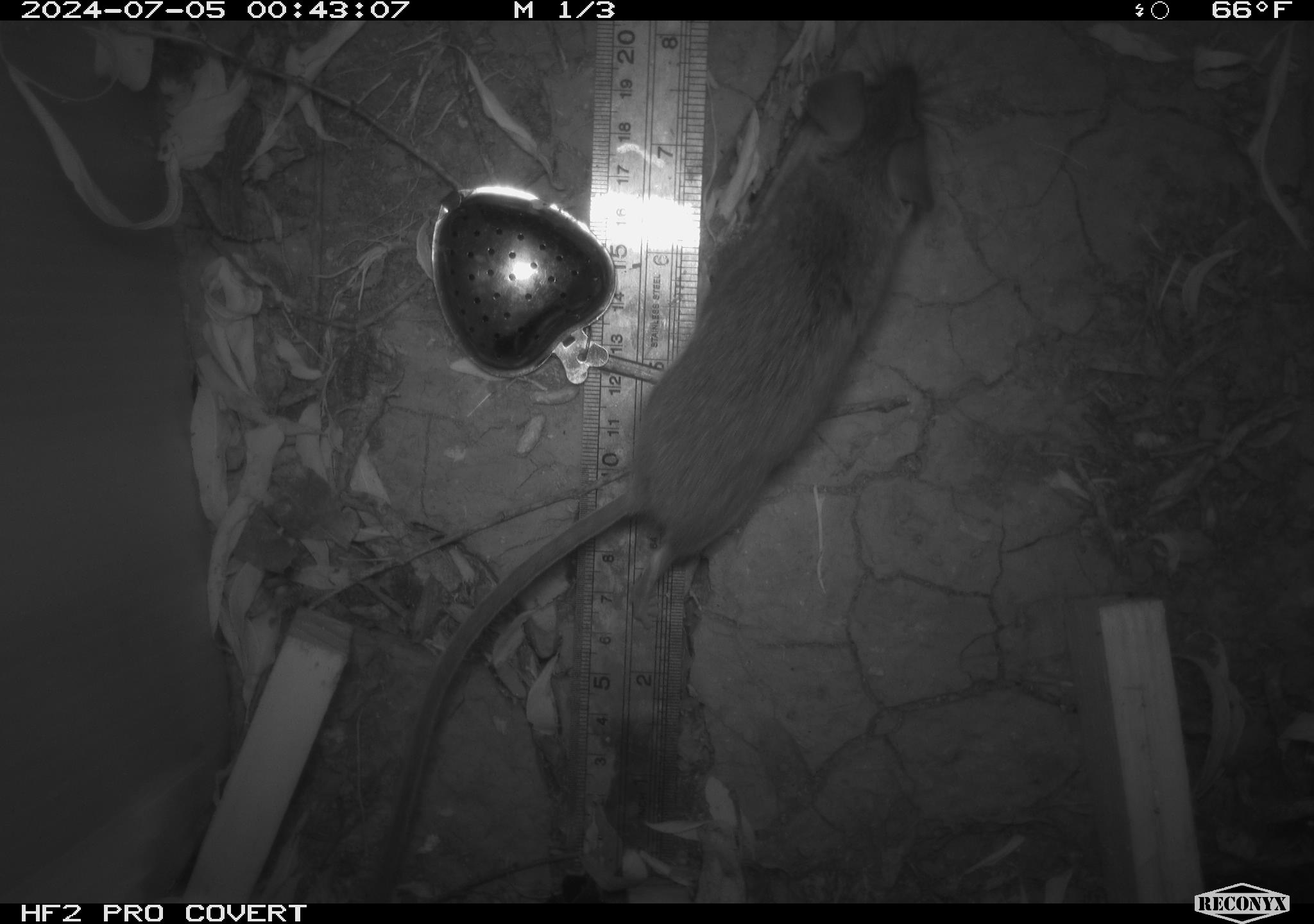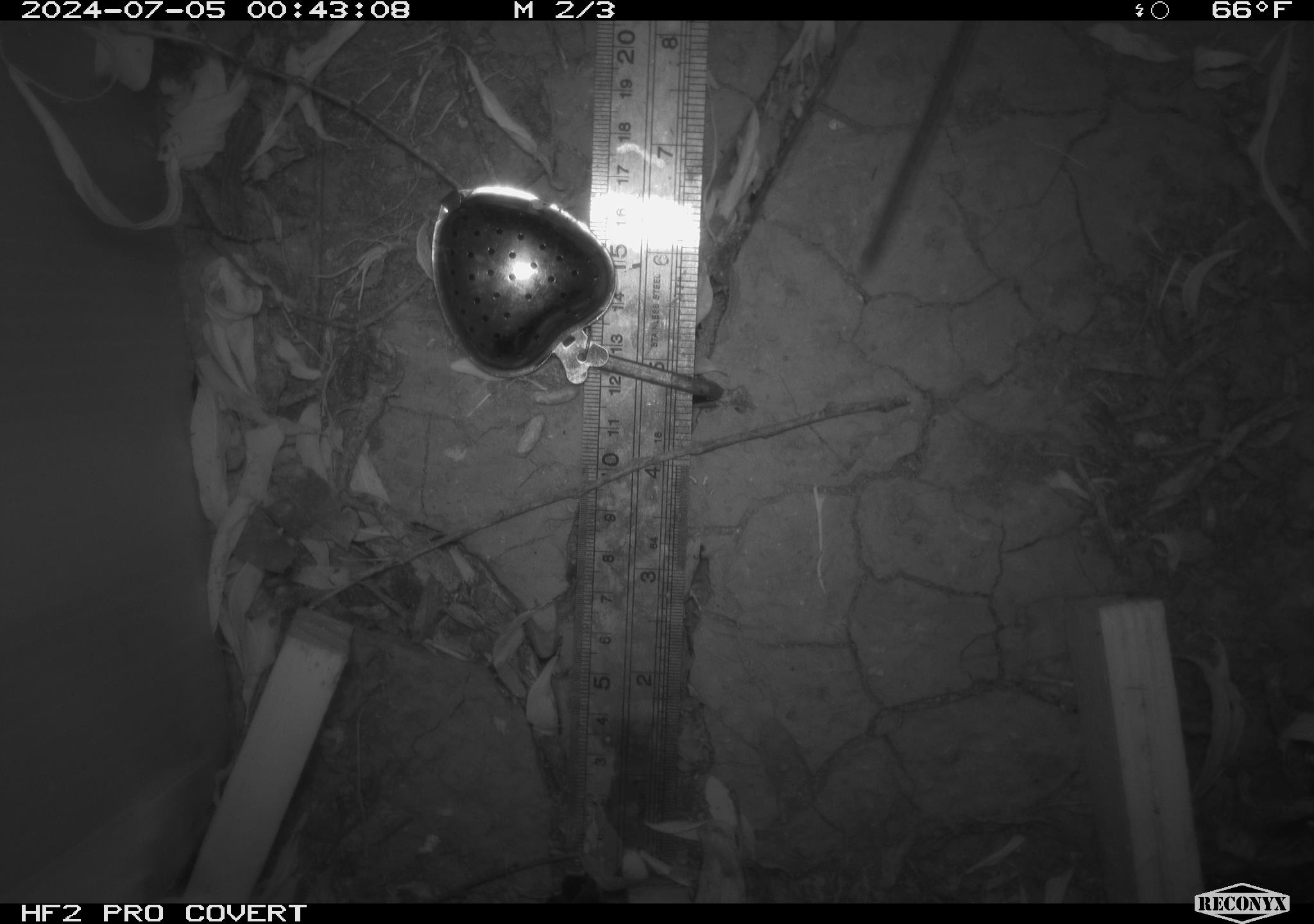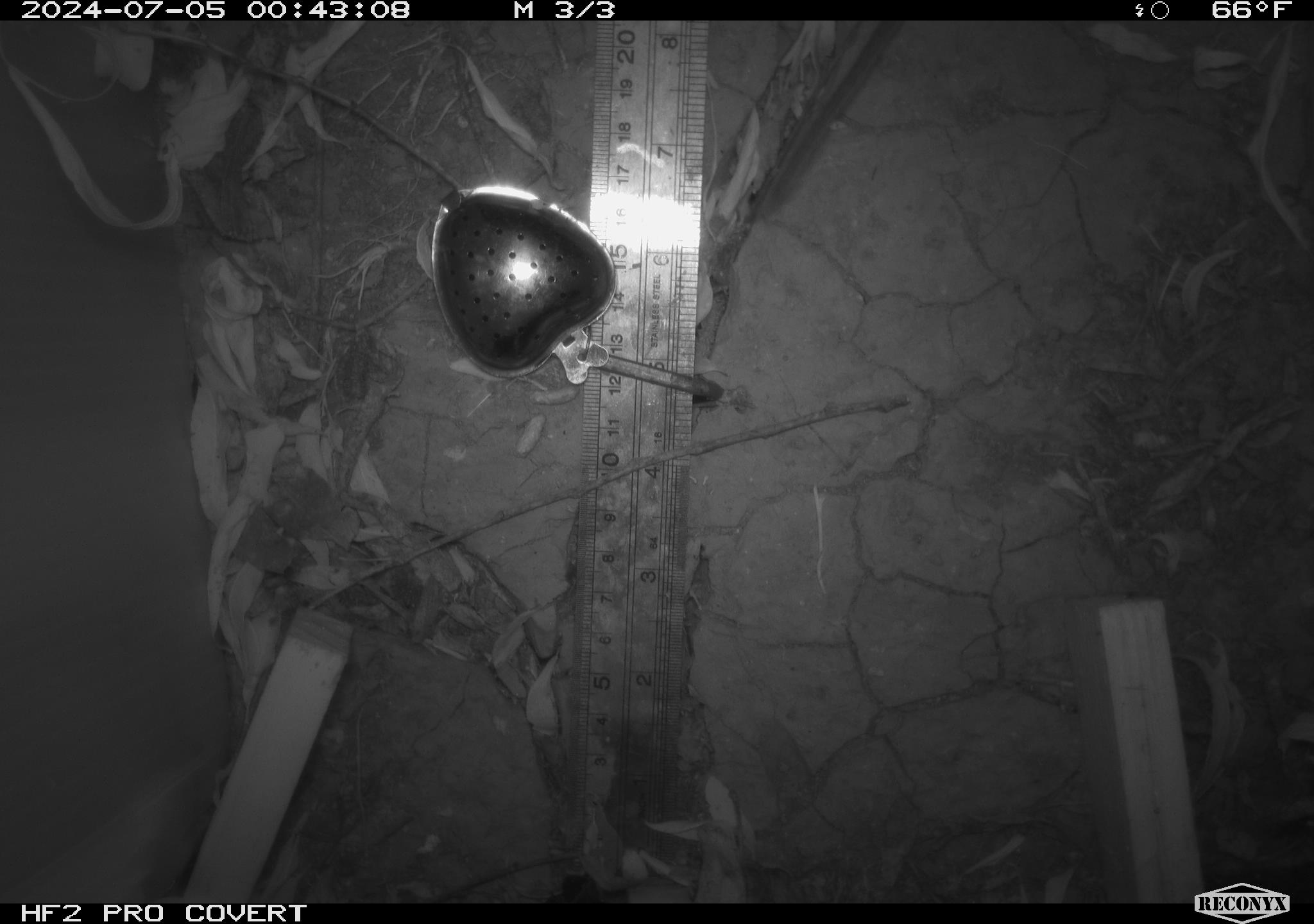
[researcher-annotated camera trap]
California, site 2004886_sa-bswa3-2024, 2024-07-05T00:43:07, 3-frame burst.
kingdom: Animalia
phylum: Chordata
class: Mammalia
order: Rodentia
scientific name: Rodentia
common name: mouse species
Mouse species (Rodentia).